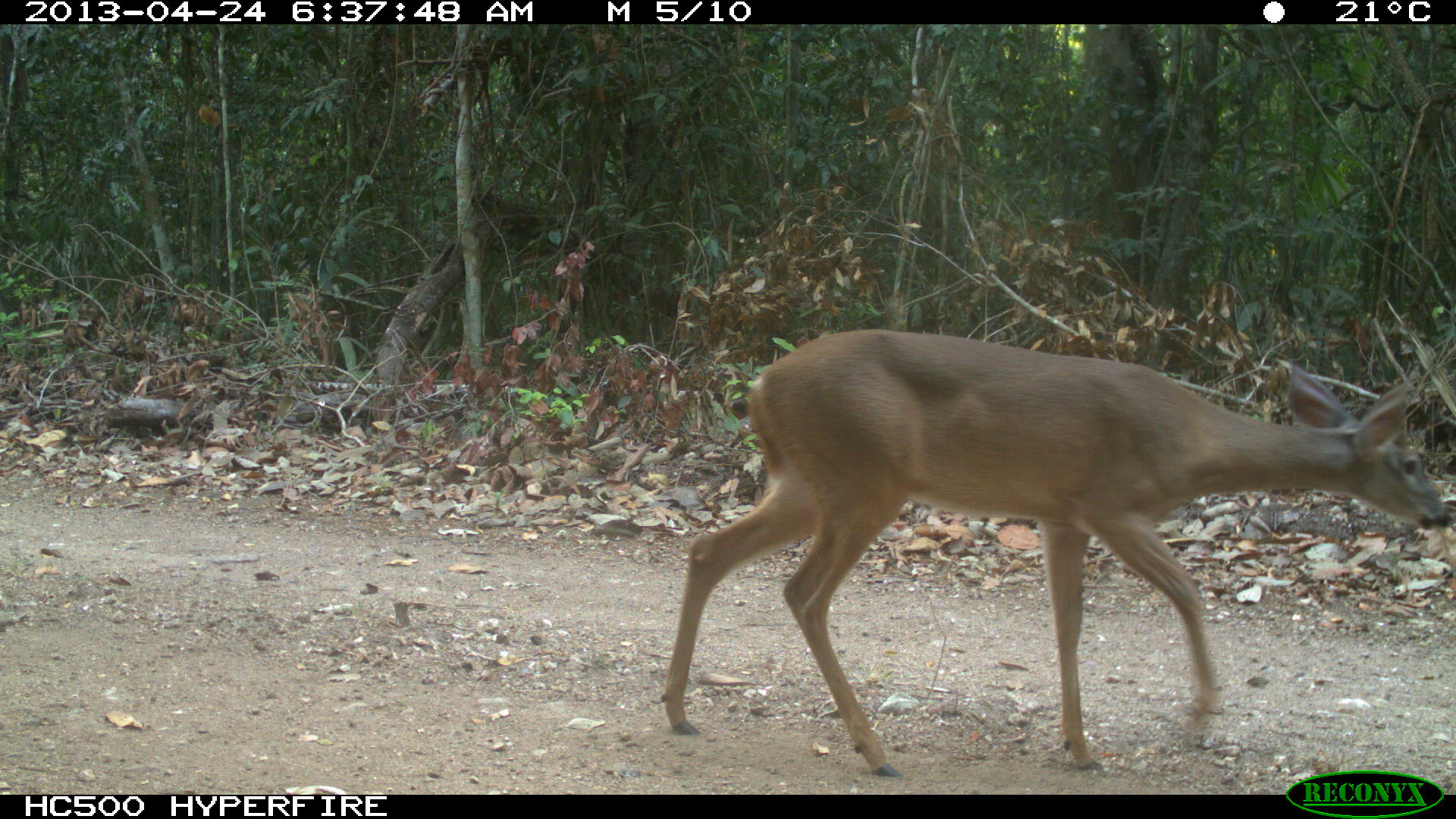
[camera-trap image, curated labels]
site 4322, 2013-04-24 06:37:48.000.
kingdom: Animalia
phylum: Chordata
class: Mammalia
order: Artiodactyla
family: Cervidae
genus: Odocoileus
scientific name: Odocoileus virginianus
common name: white-tailed deer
Odocoileus virginianus (white-tailed deer), count 1, sex female.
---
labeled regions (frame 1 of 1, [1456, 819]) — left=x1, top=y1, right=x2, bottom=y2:
odocoileus virginianus: left=658, top=326, right=1449, bottom=775